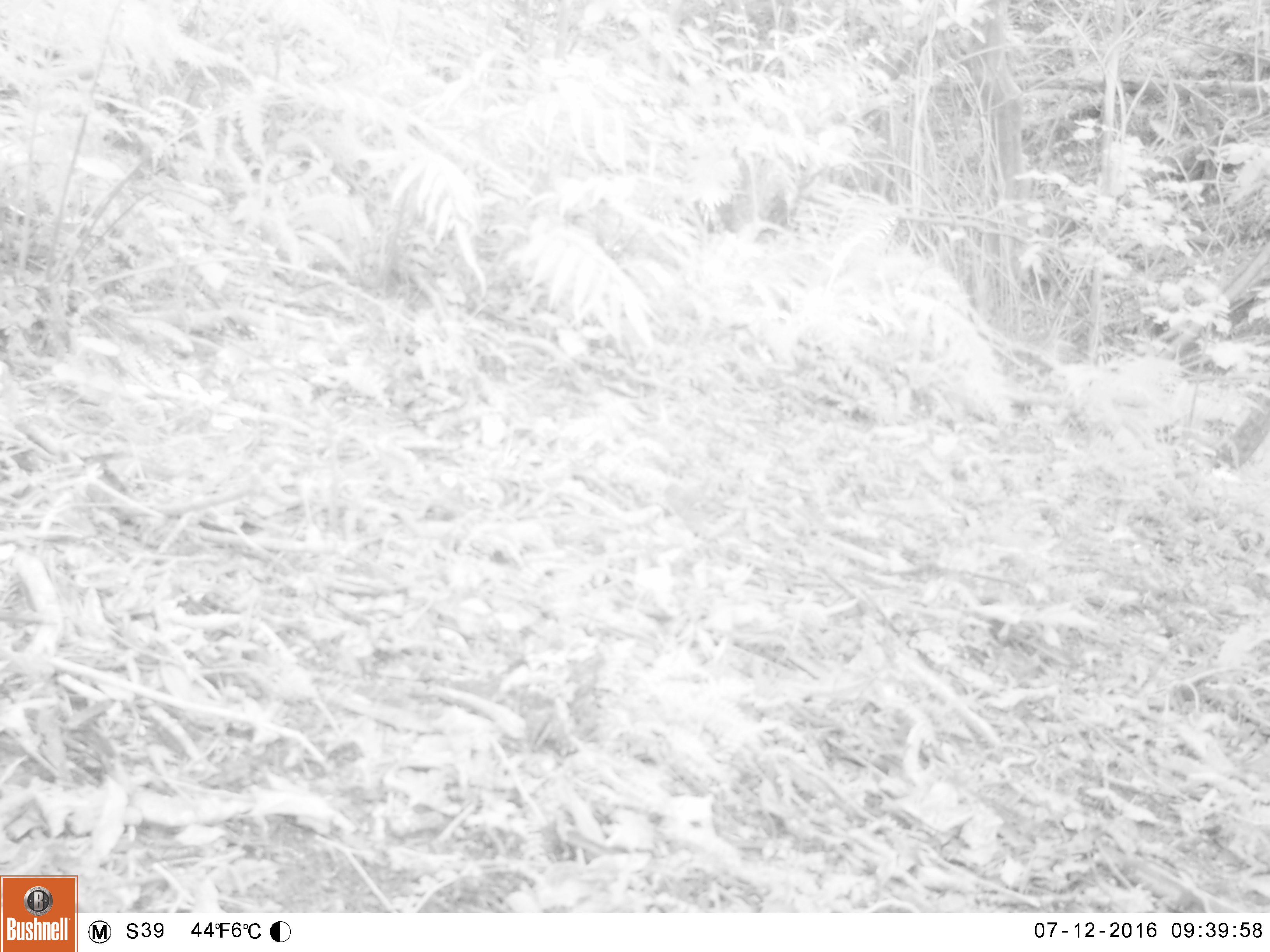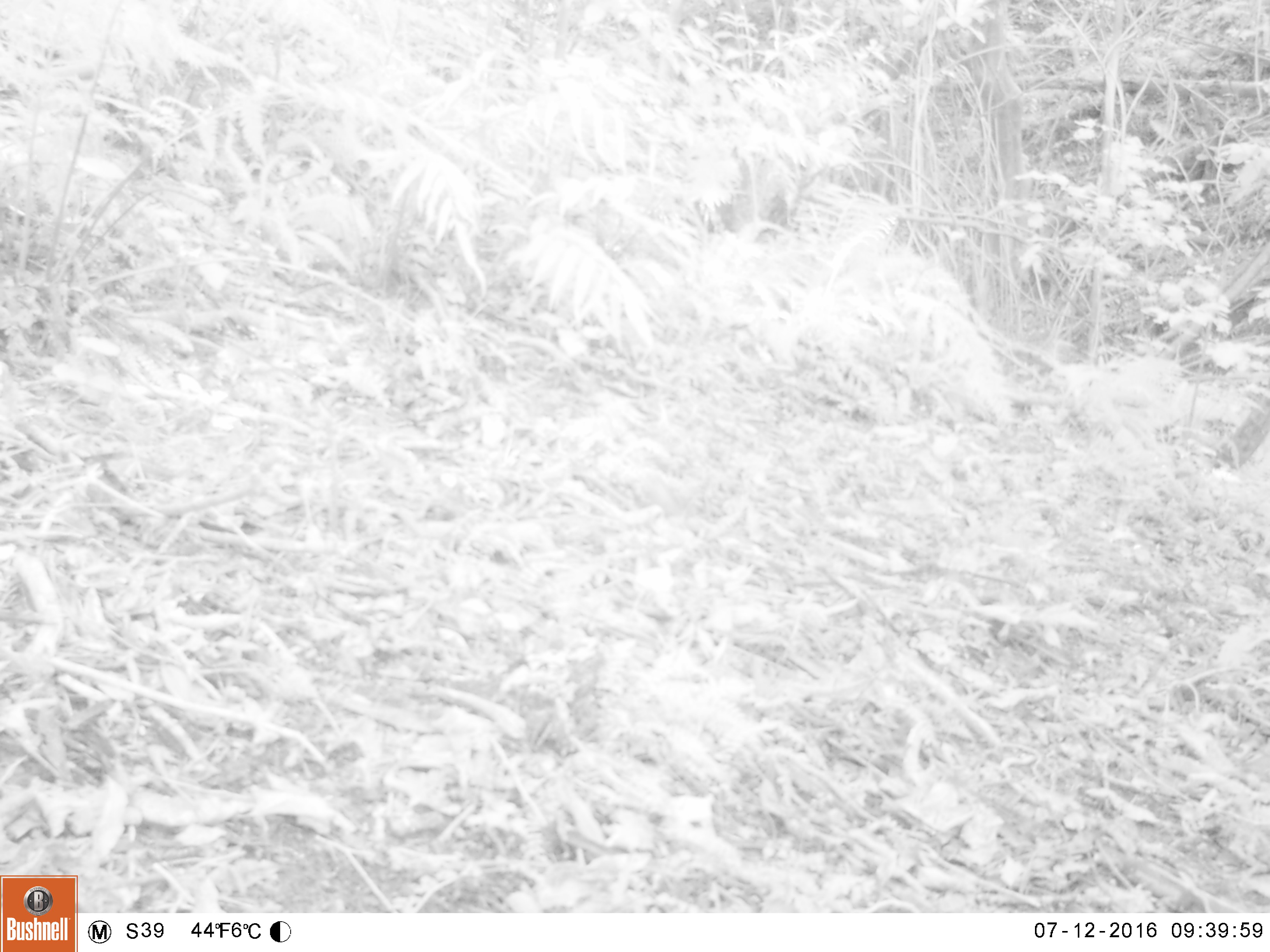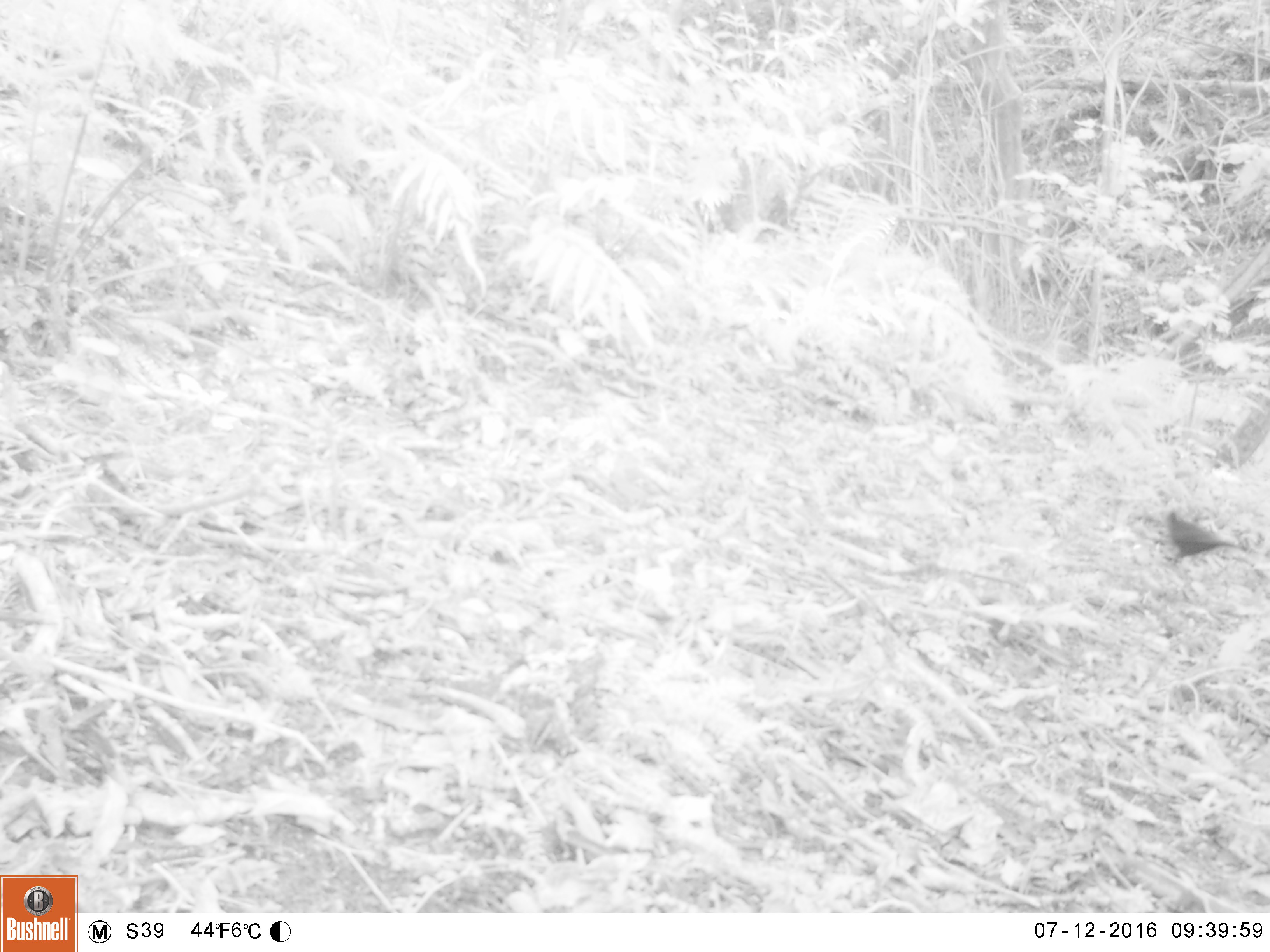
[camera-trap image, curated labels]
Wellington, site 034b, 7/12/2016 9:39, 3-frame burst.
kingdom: Animalia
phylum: Chordata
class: Aves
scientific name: Aves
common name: bird